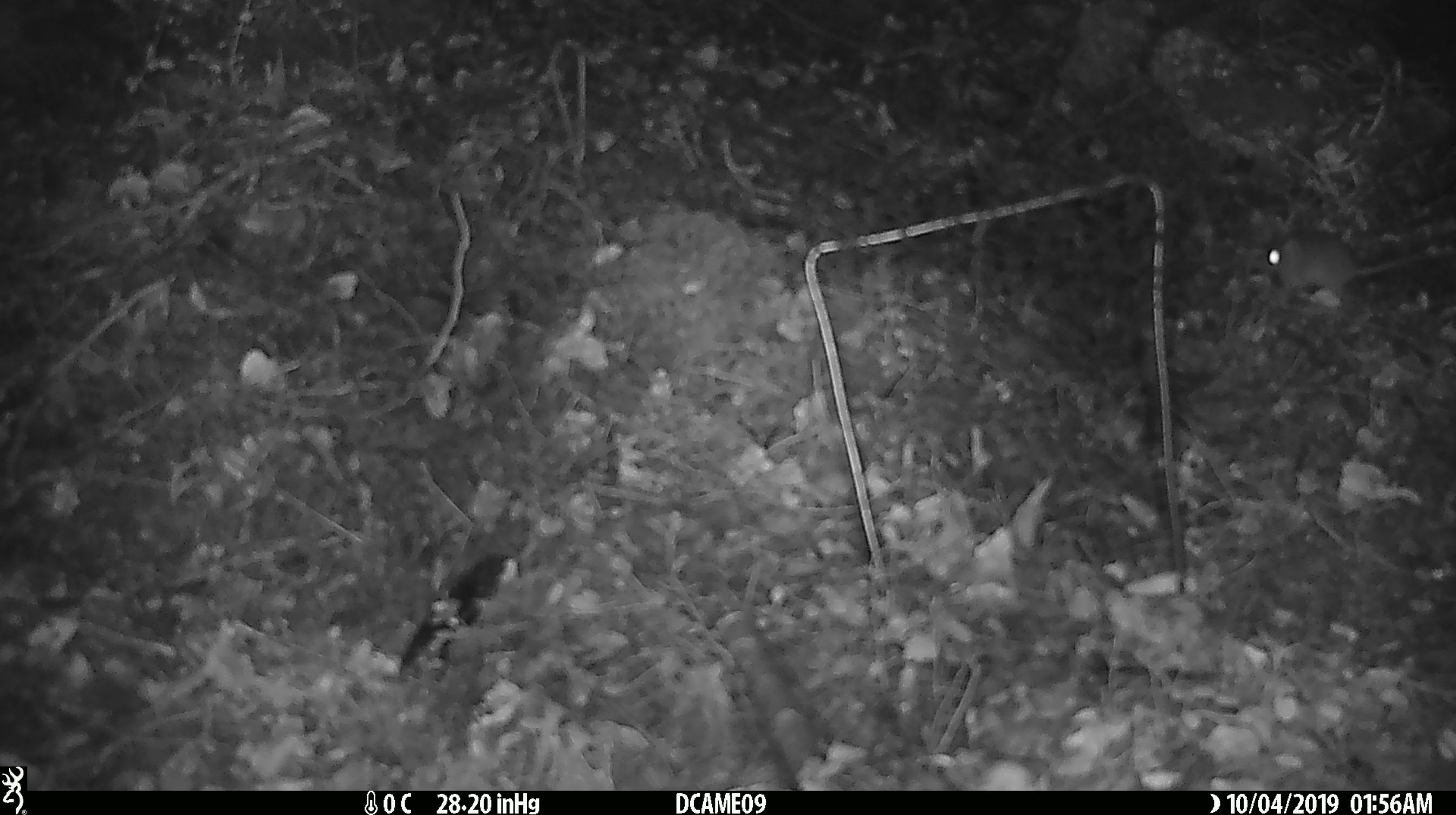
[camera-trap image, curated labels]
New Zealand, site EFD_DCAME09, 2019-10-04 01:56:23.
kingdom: Animalia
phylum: Chordata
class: Mammalia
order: Rodentia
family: Muridae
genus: Mus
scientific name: Mus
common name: mouse